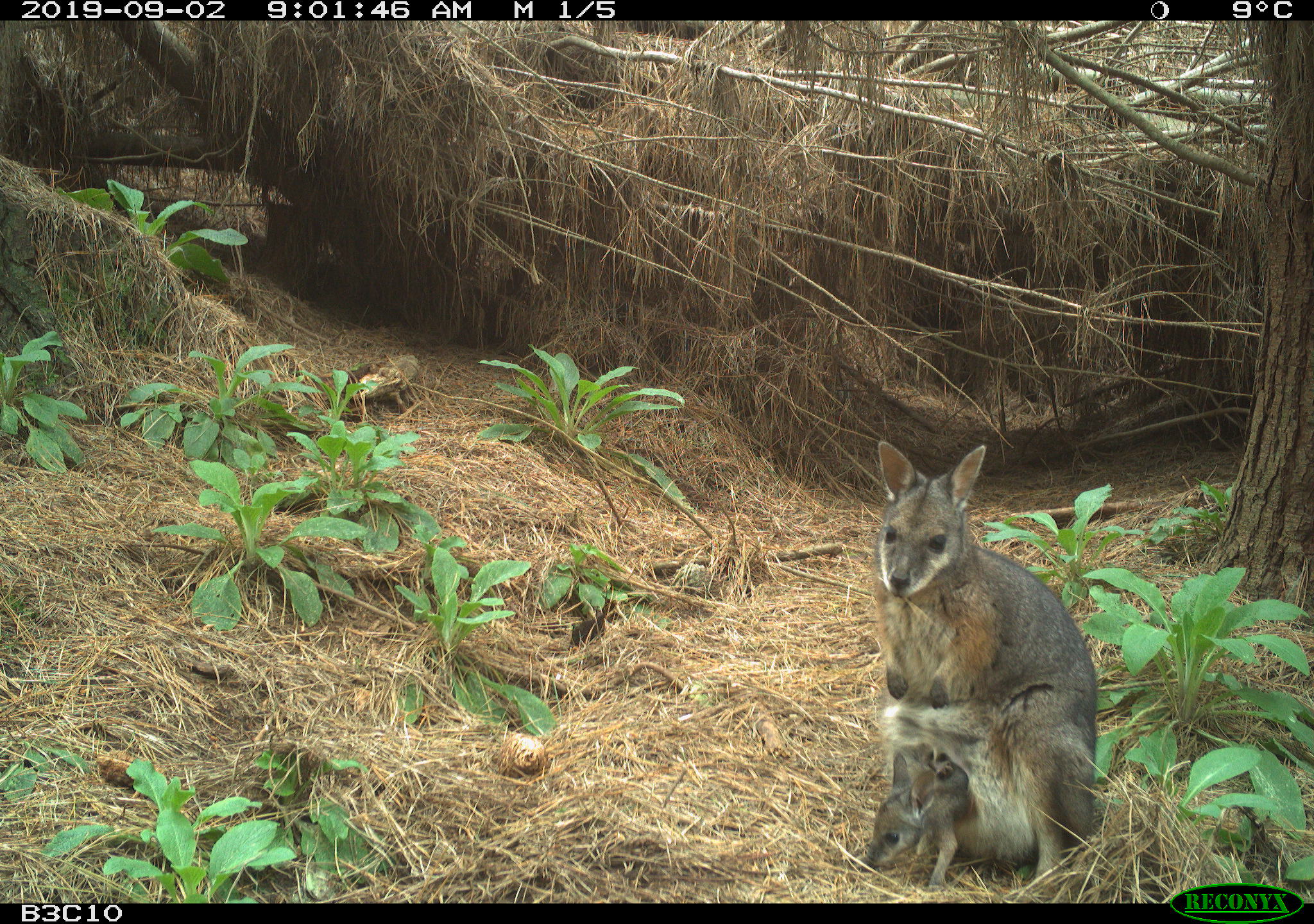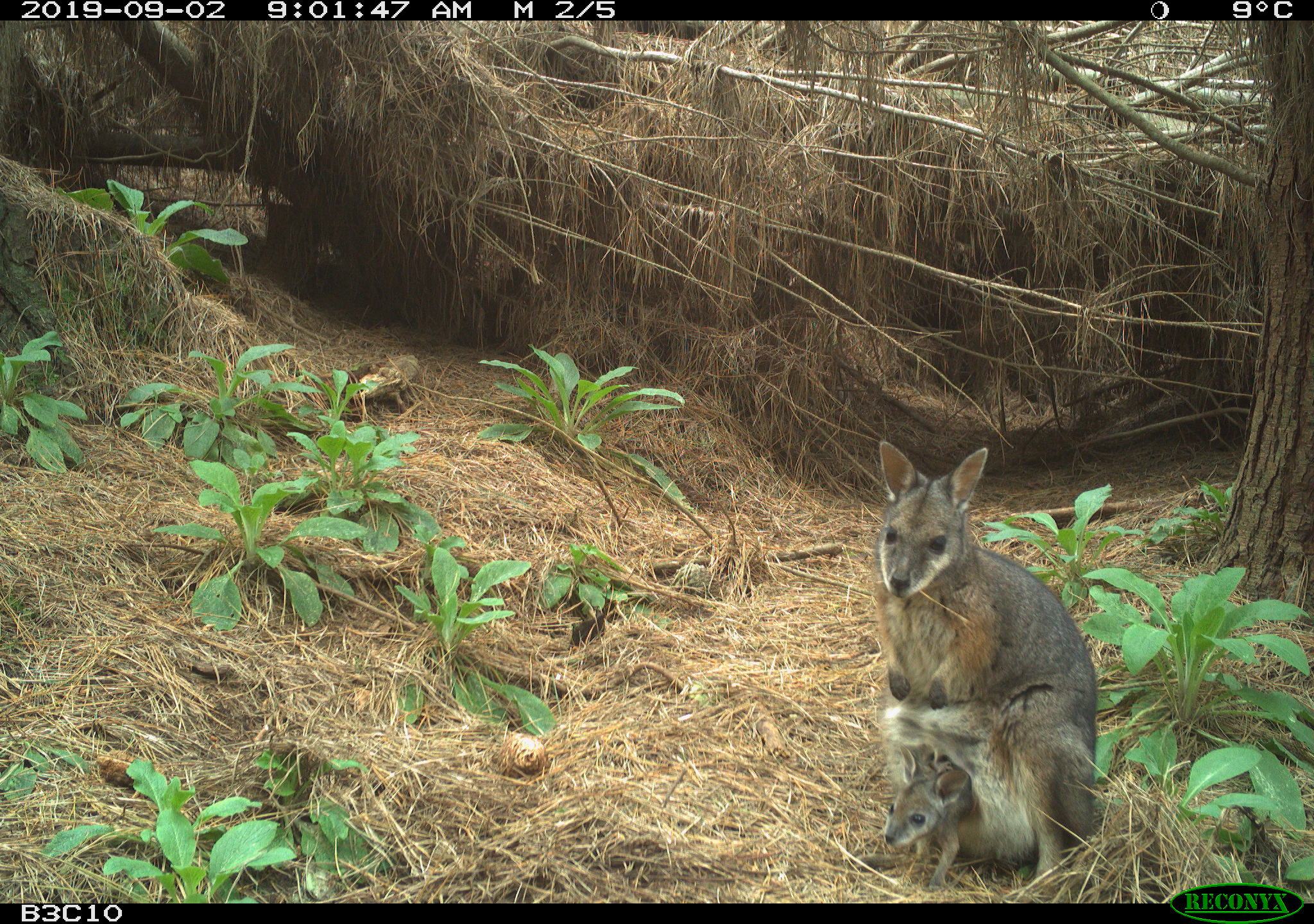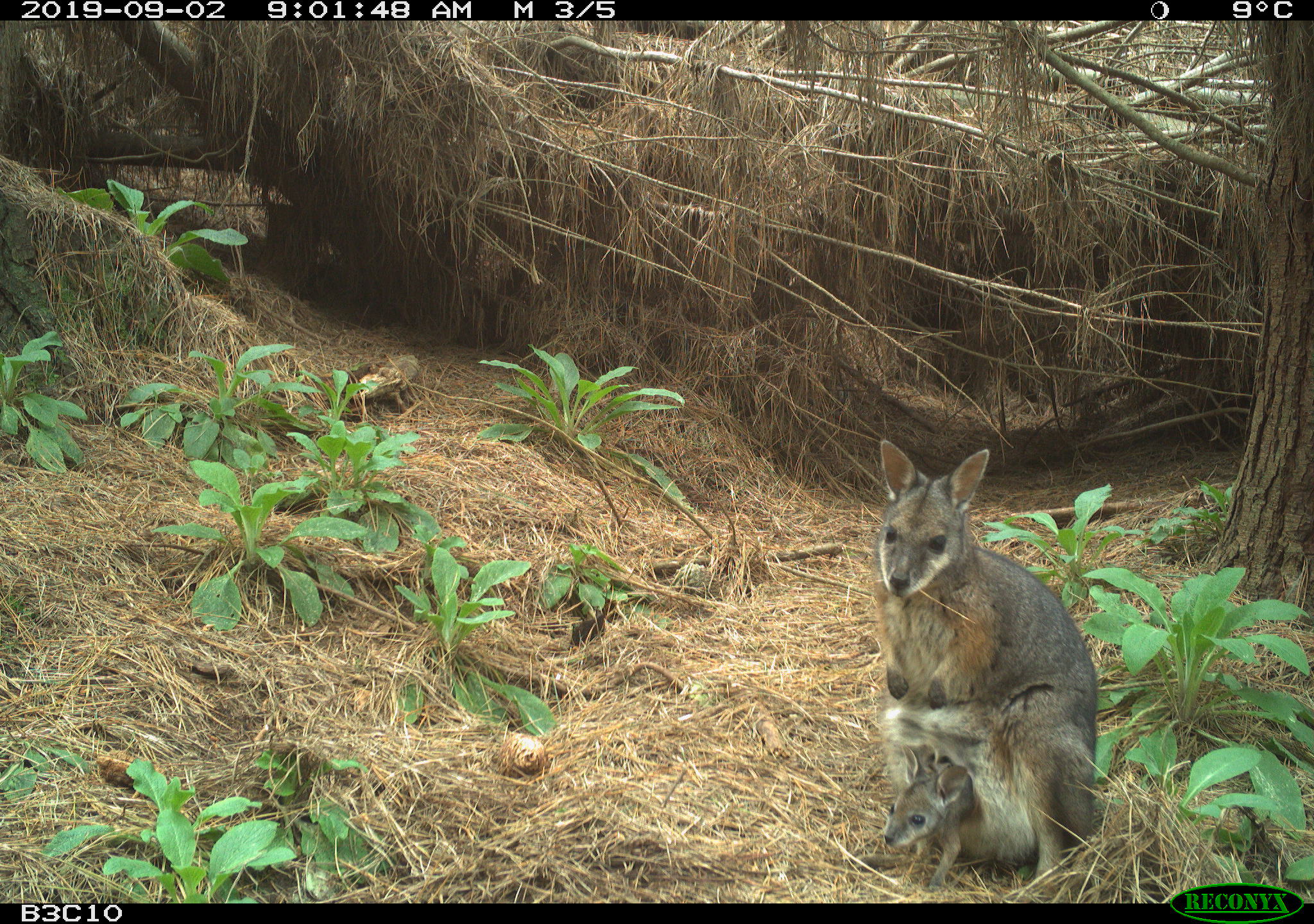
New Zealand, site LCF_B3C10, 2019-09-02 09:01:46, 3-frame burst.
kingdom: Animalia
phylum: Chordata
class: Mammalia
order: Diprotodontia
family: Macropodidae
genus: Notamacropus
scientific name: Notamacropus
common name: wallaby